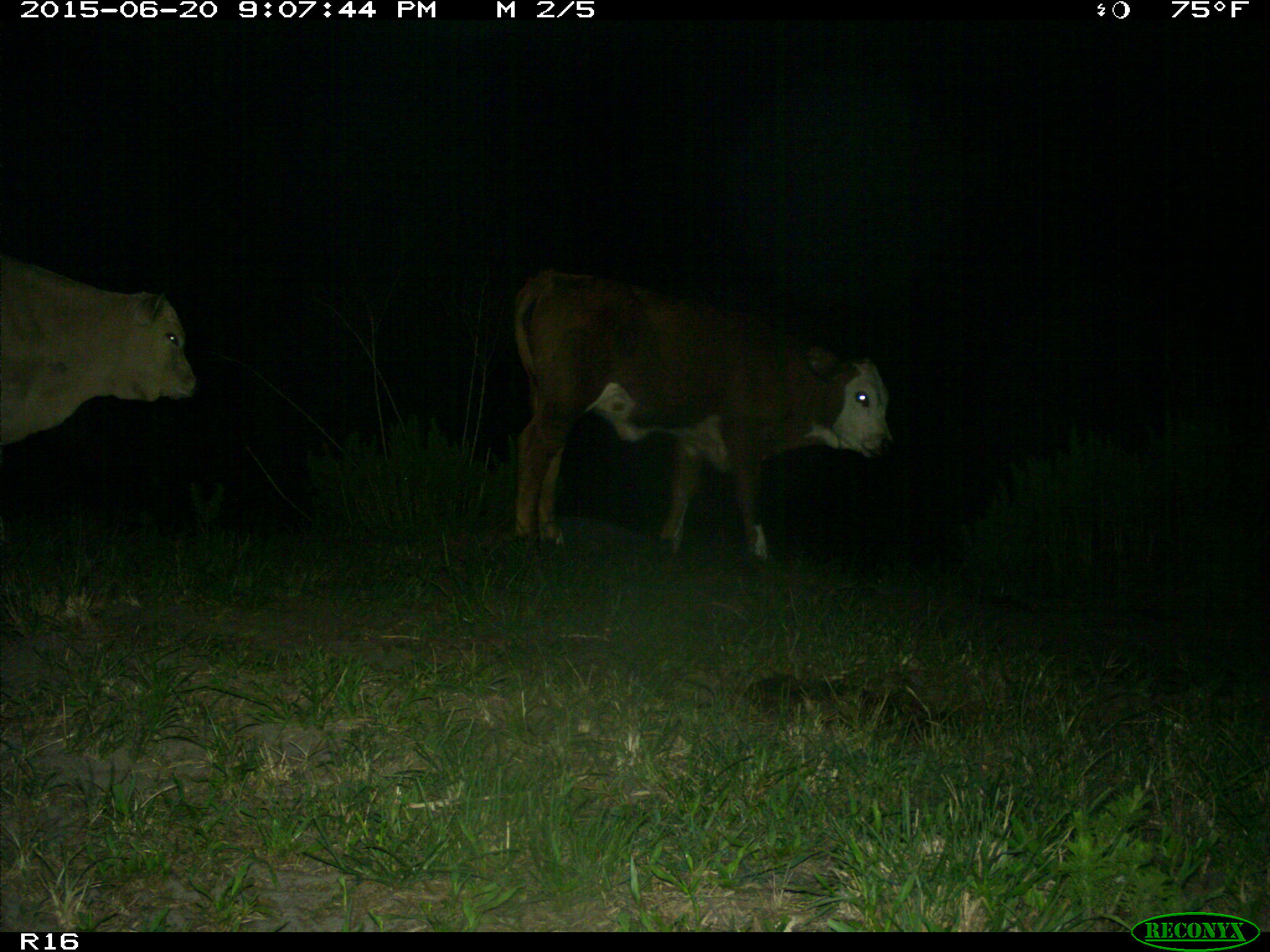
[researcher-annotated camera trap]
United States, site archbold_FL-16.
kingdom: Animalia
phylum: Chordata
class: Mammalia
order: Artiodactyla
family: Bovidae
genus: Bos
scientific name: Bos taurus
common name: domestic cow